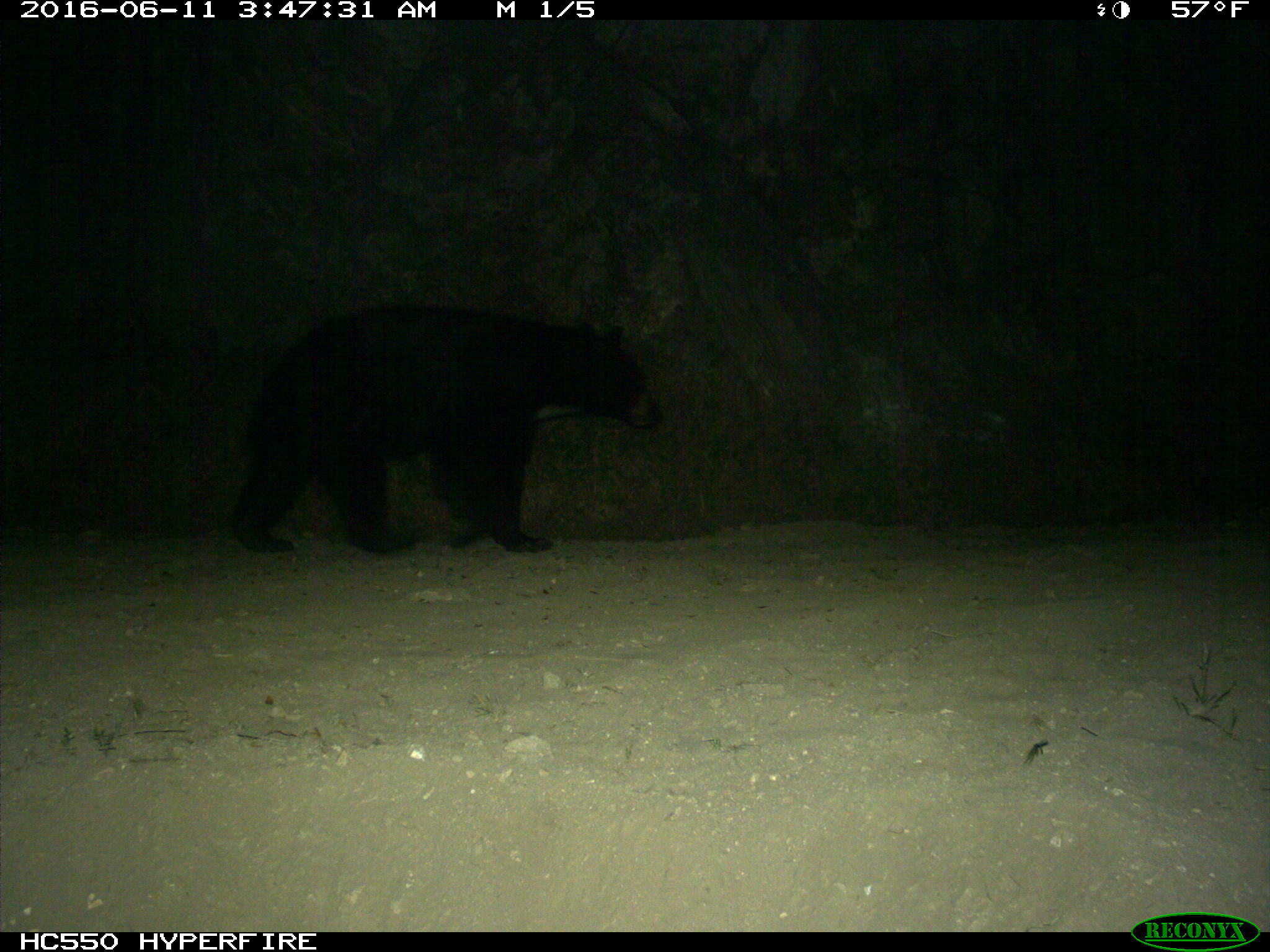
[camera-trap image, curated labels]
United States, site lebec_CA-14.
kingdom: Animalia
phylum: Chordata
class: Mammalia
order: Carnivora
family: Ursidae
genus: Ursus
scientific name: Ursus americanus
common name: american black bear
Ursus americanus (american black bear).